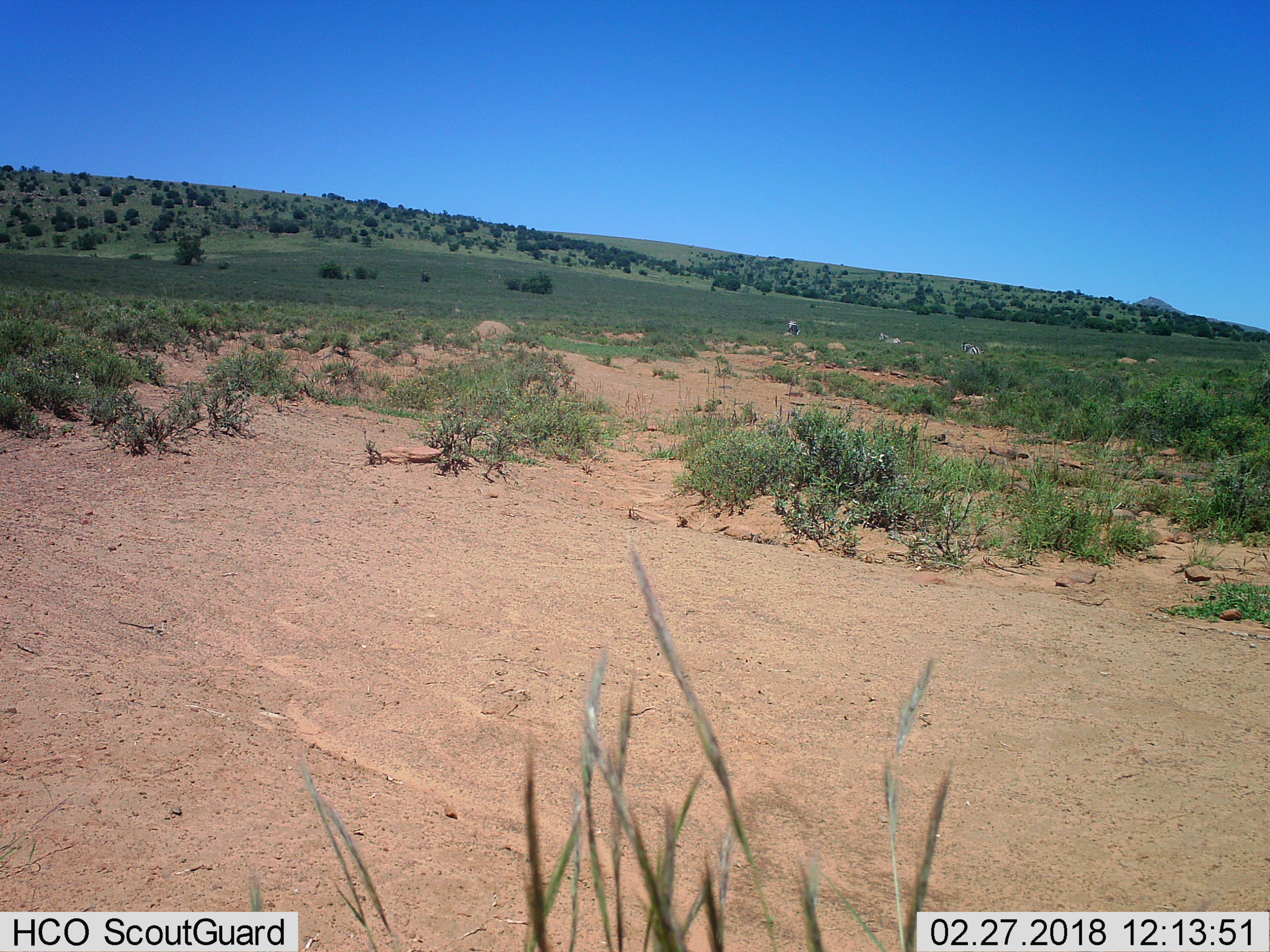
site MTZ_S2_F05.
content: unidentified animal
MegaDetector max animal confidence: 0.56